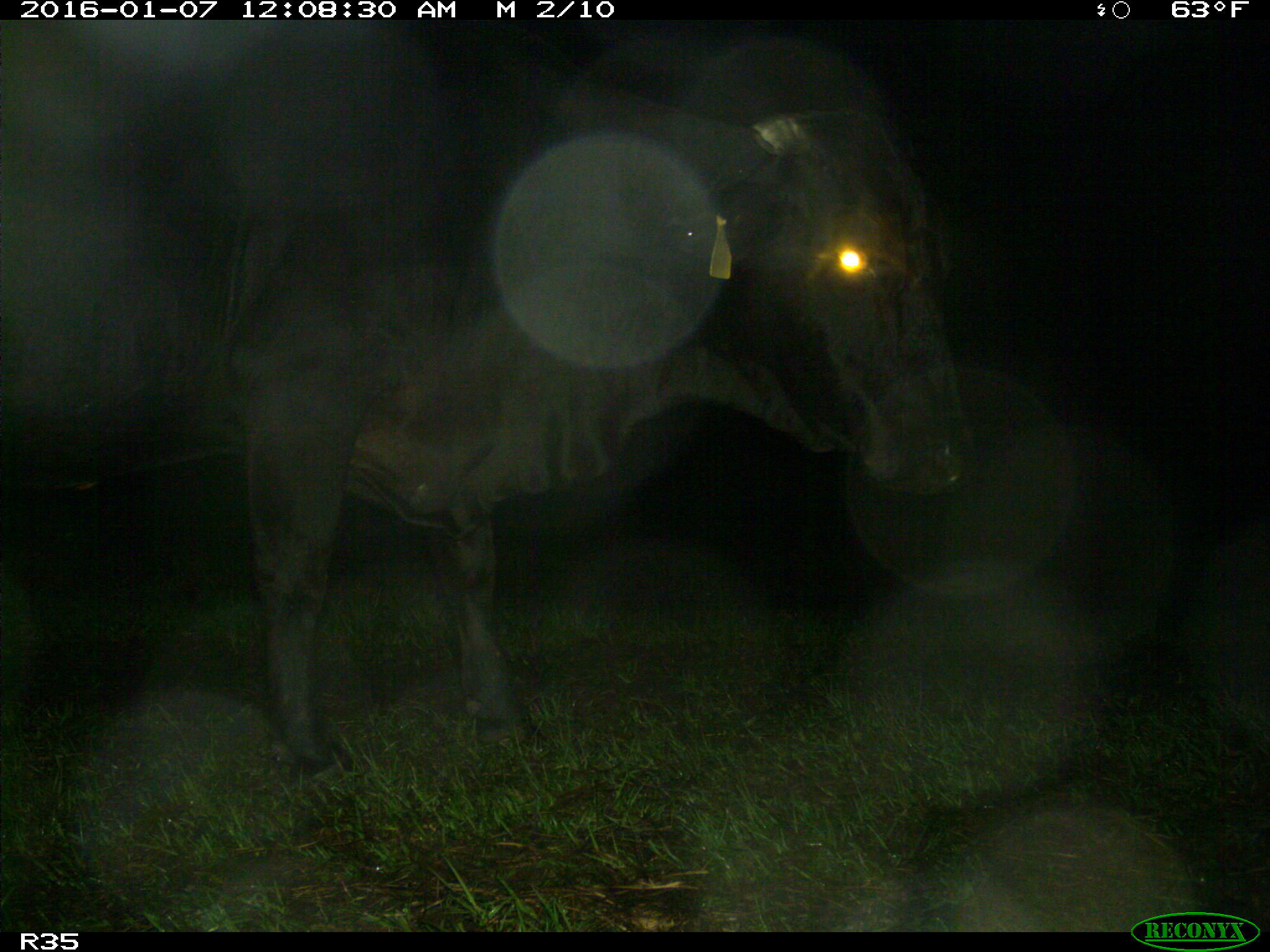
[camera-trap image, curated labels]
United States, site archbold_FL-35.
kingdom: Animalia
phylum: Chordata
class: Mammalia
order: Artiodactyla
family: Bovidae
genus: Bos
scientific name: Bos taurus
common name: domestic cow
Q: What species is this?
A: Bos taurus (domestic cow).